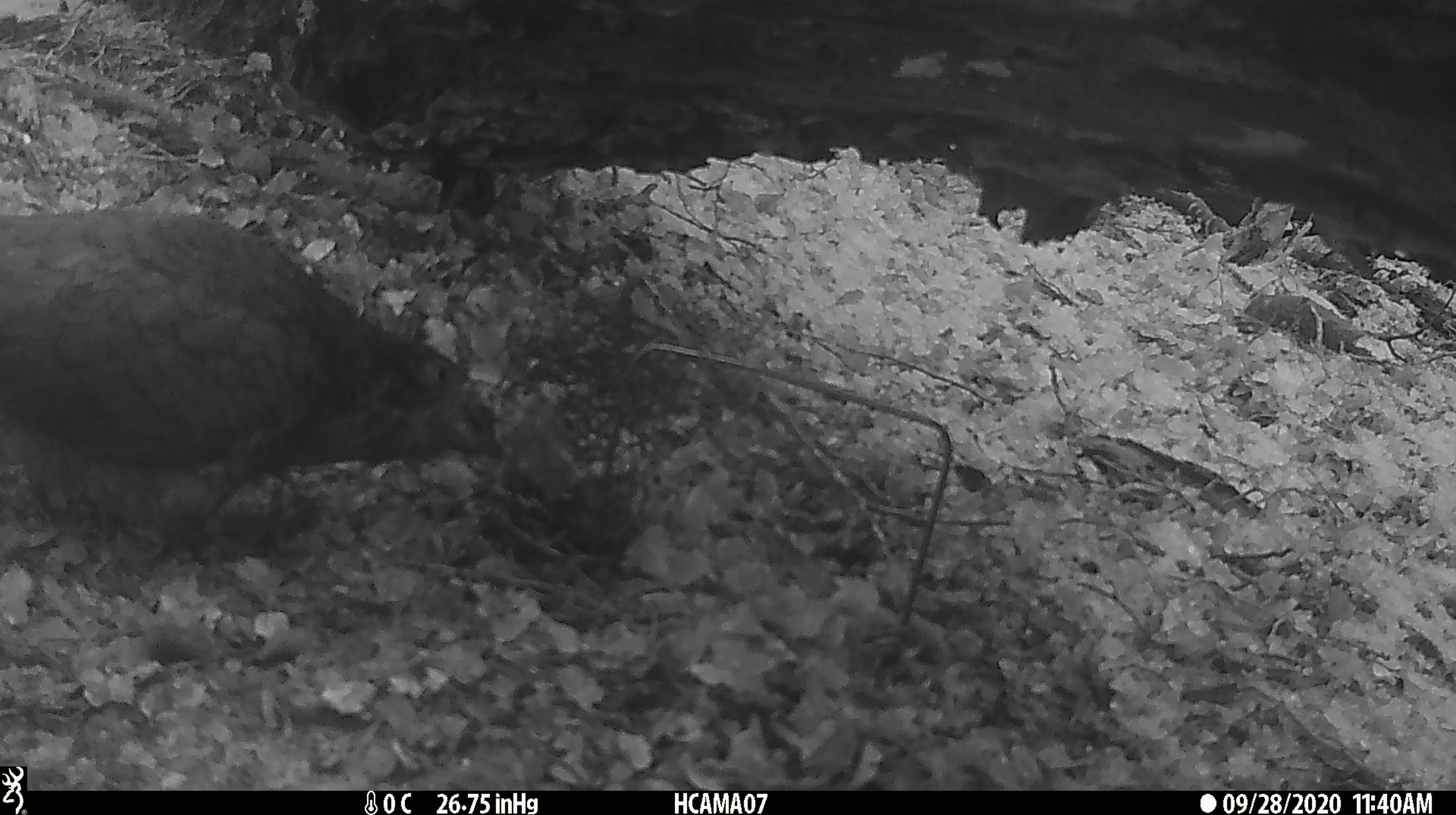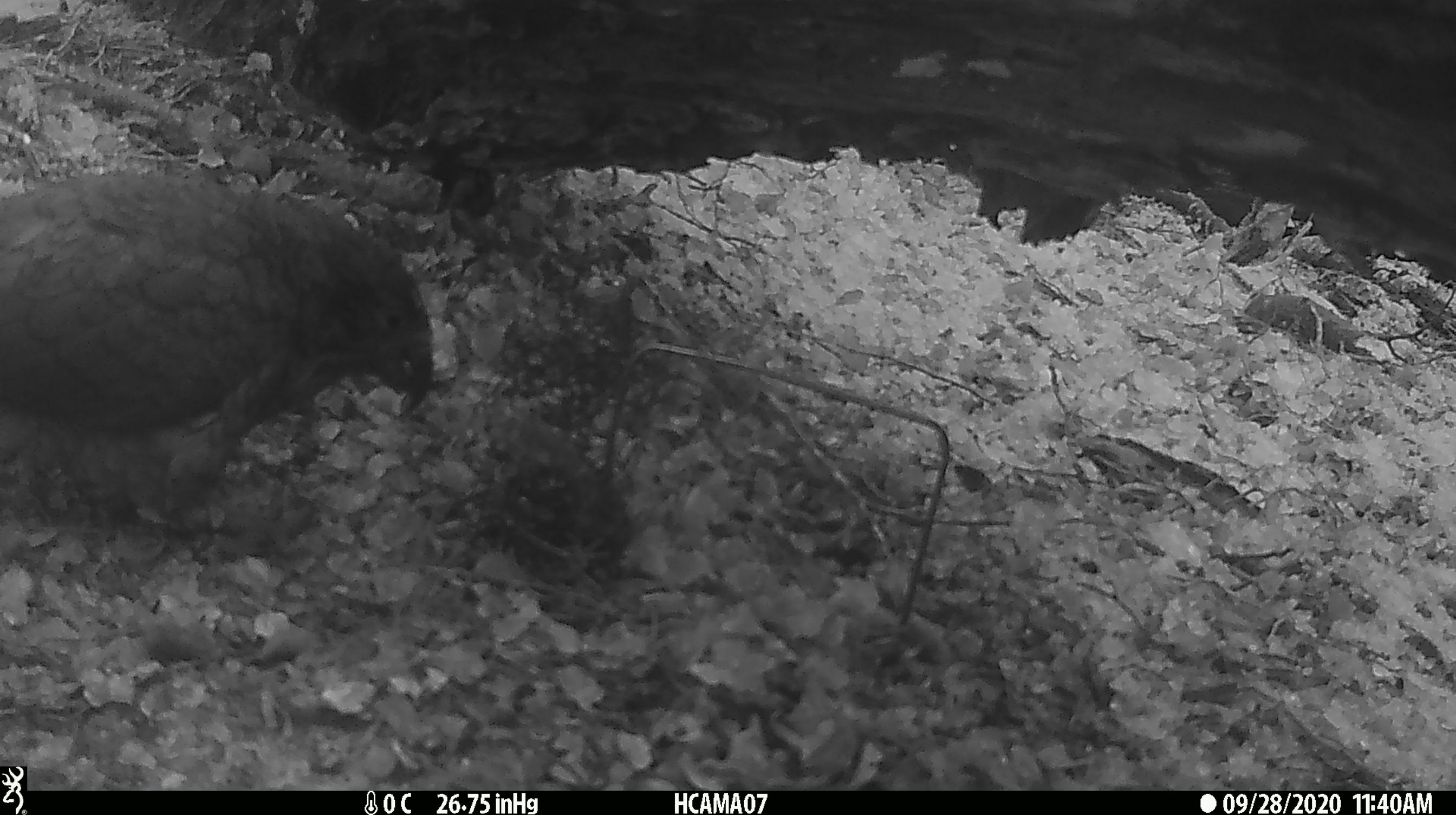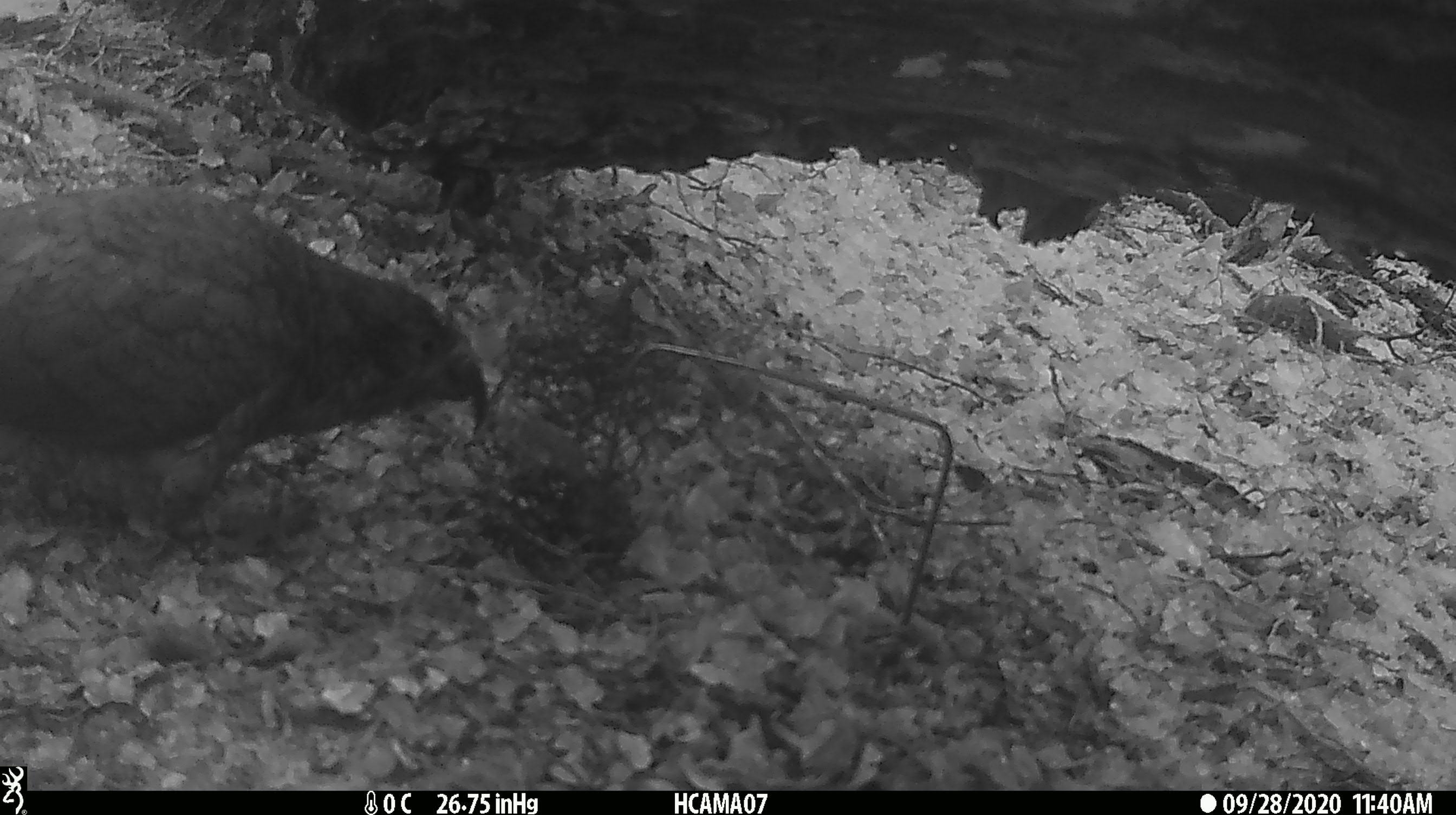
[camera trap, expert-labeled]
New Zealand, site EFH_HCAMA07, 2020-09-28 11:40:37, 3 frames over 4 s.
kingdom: Animalia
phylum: Chordata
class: Aves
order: Psittaciformes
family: Strigopidae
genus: Nestor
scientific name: Nestor notabilis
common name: kea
Kea (Nestor notabilis).